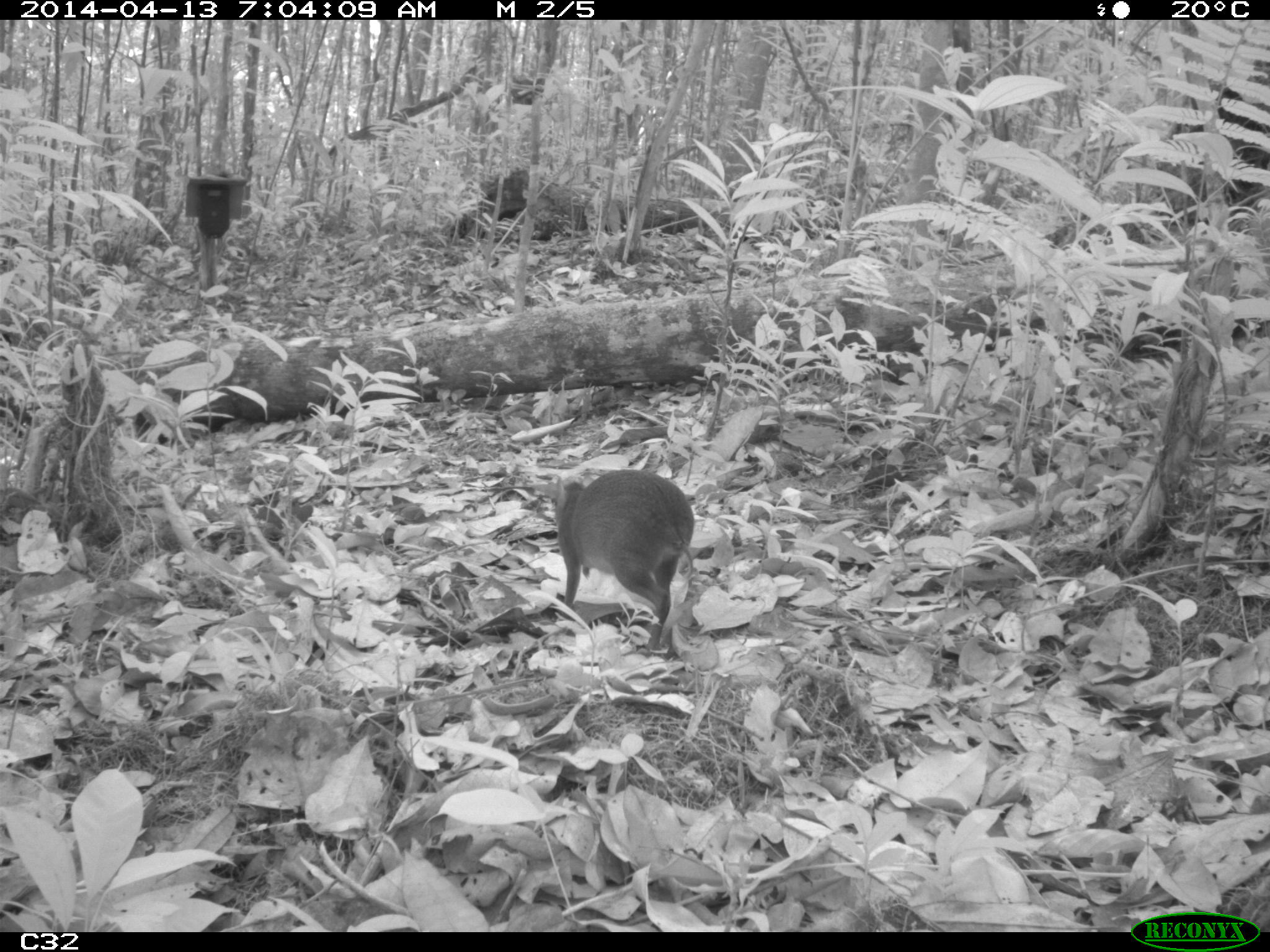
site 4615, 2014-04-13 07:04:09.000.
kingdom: Animalia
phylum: Chordata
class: Mammalia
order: Rodentia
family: Dasyproctidae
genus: Myoprocta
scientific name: Myoprocta pratti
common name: green acouchi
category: myoprocta pratii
Myoprocta pratii (green acouchi) (Myoprocta pratti), count 1, age adult.